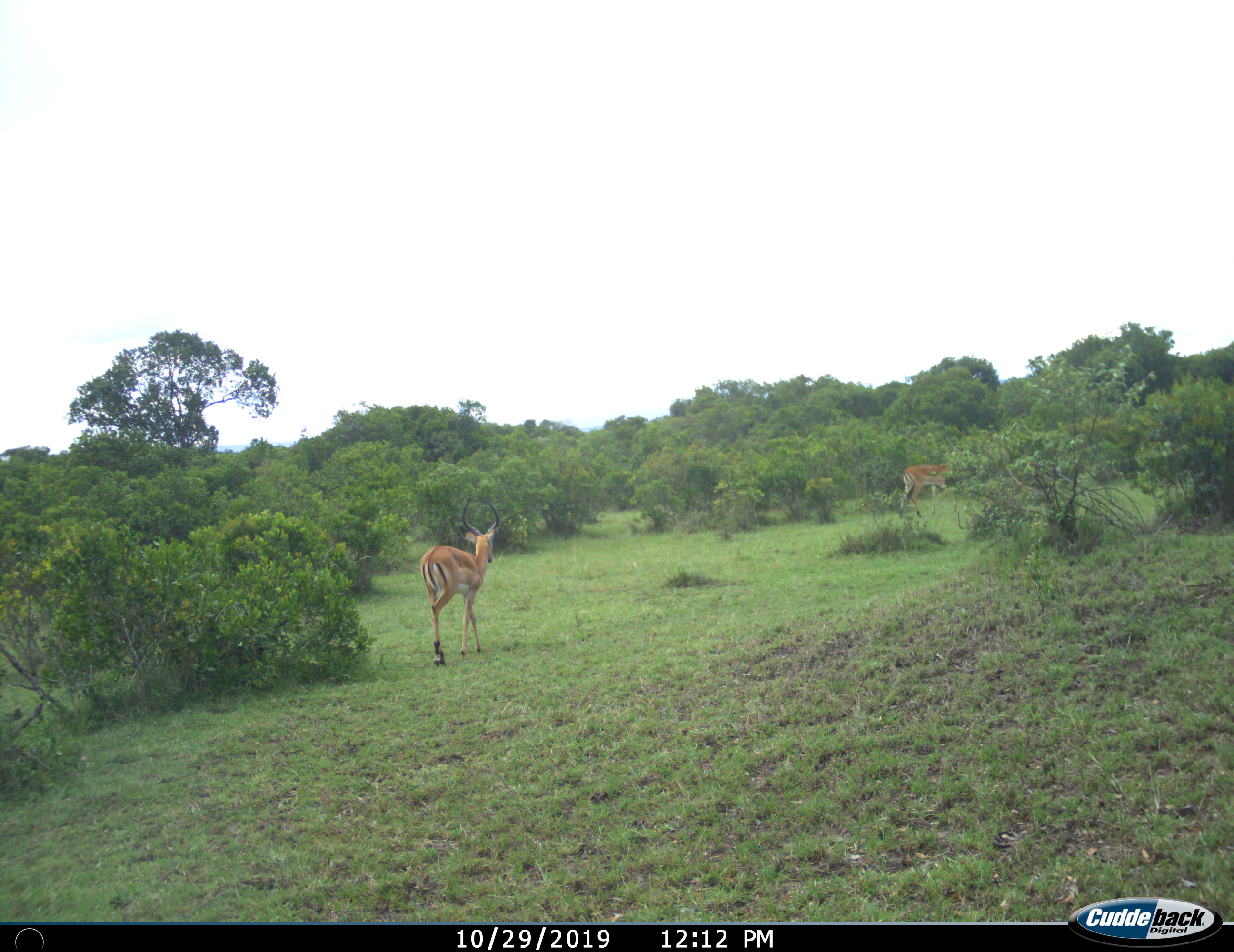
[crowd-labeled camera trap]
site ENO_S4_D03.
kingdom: Animalia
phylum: Chordata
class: Mammalia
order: Artiodactyla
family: Bovidae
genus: Aepyceros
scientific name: Aepyceros melampus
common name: impala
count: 2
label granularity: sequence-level